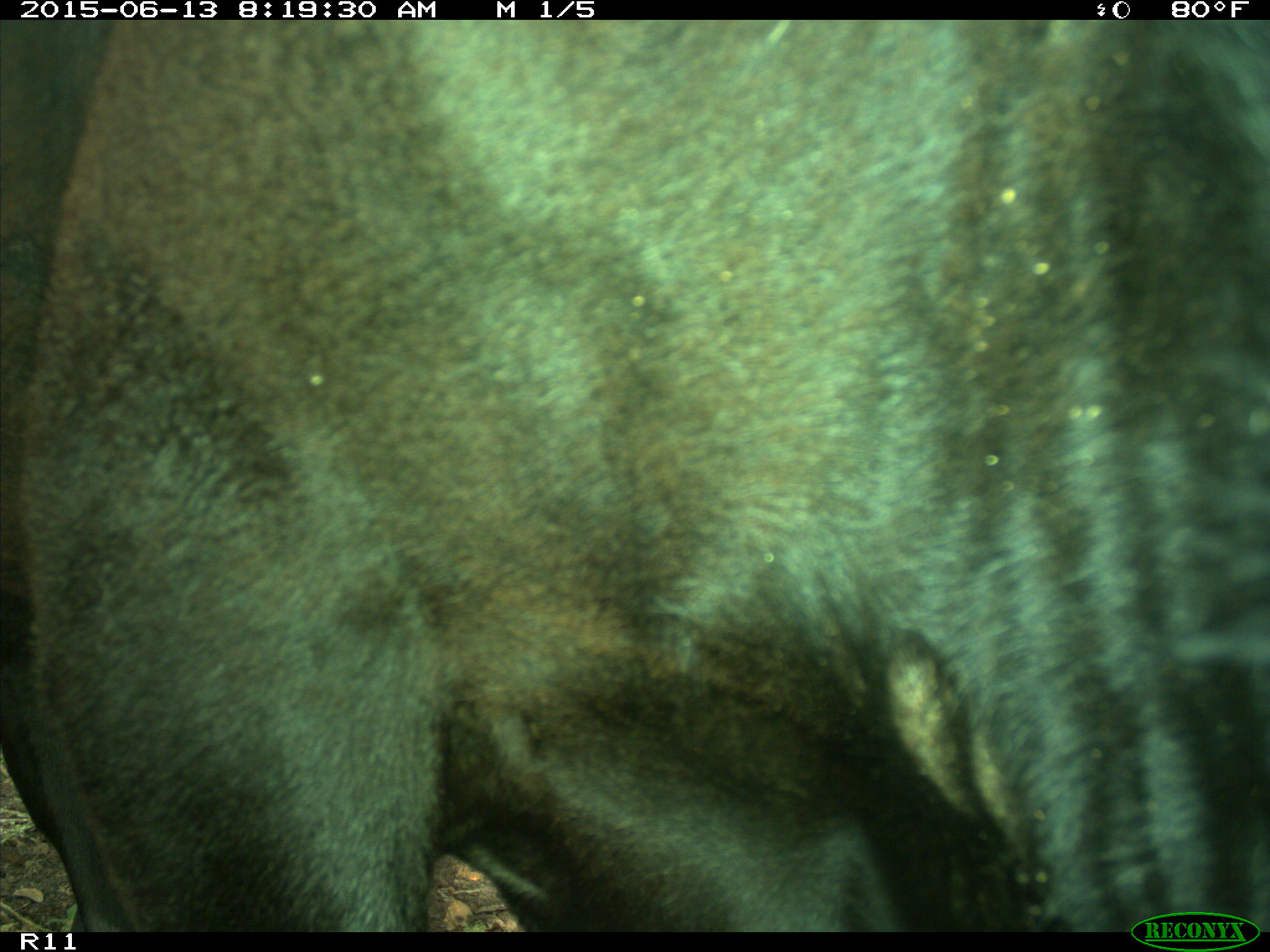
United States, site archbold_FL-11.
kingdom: Animalia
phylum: Chordata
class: Mammalia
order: Artiodactyla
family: Bovidae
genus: Bos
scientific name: Bos taurus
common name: domestic cow